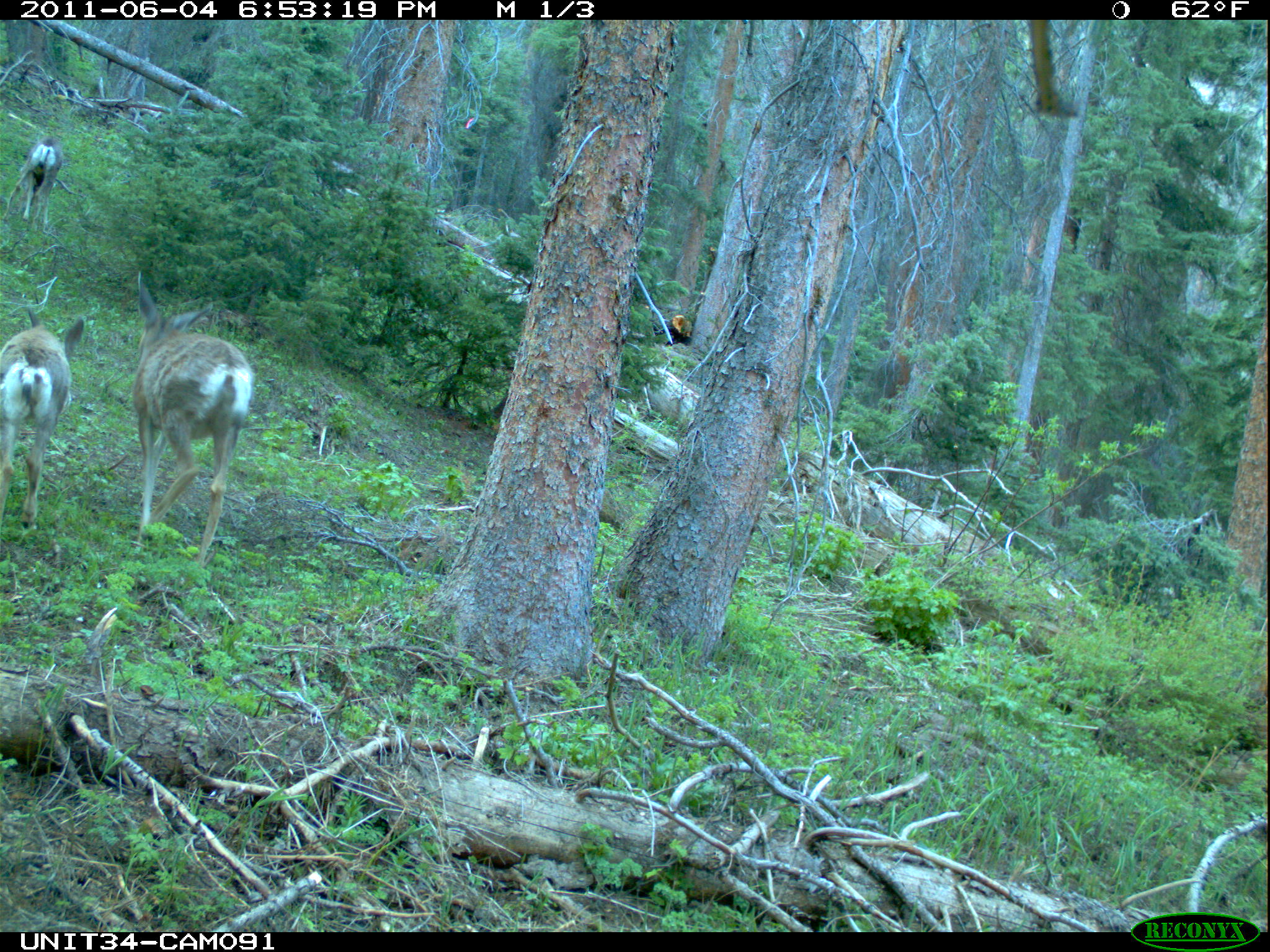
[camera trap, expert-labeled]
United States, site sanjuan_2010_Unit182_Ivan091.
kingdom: Animalia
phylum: Chordata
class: Mammalia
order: Artiodactyla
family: Cervidae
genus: Odocoileus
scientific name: Odocoileus hemionus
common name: mule deer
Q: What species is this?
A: Odocoileus hemionus (mule deer).